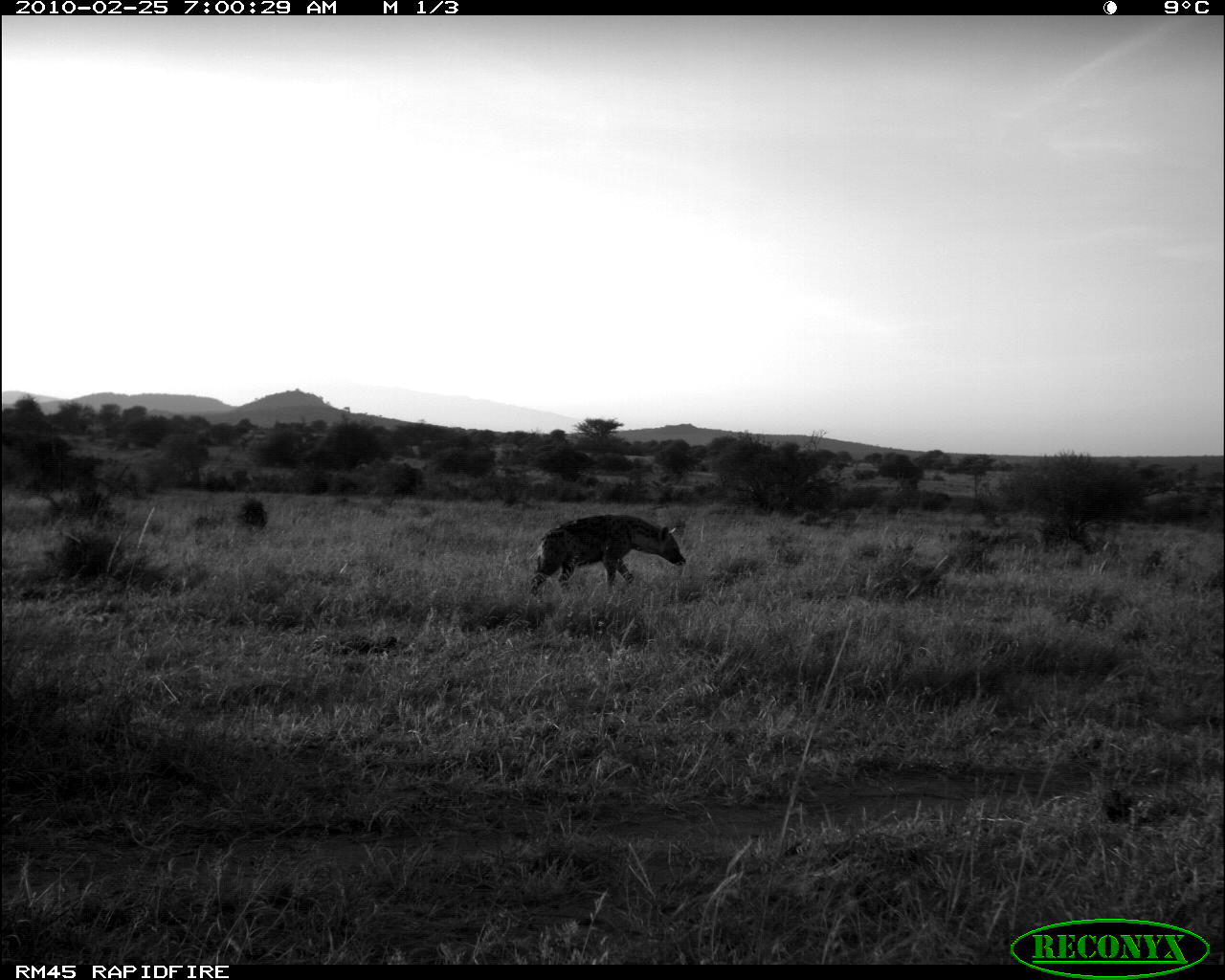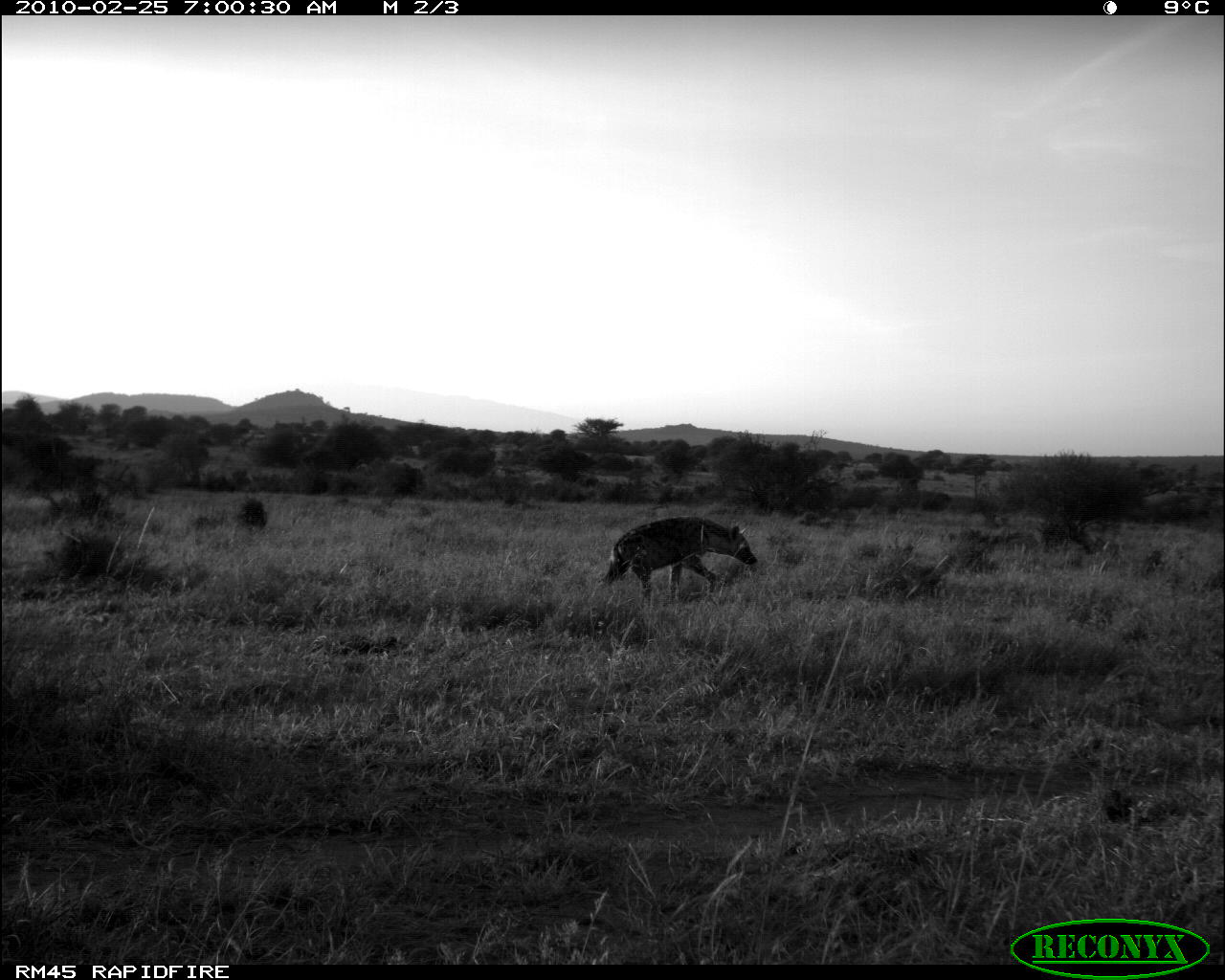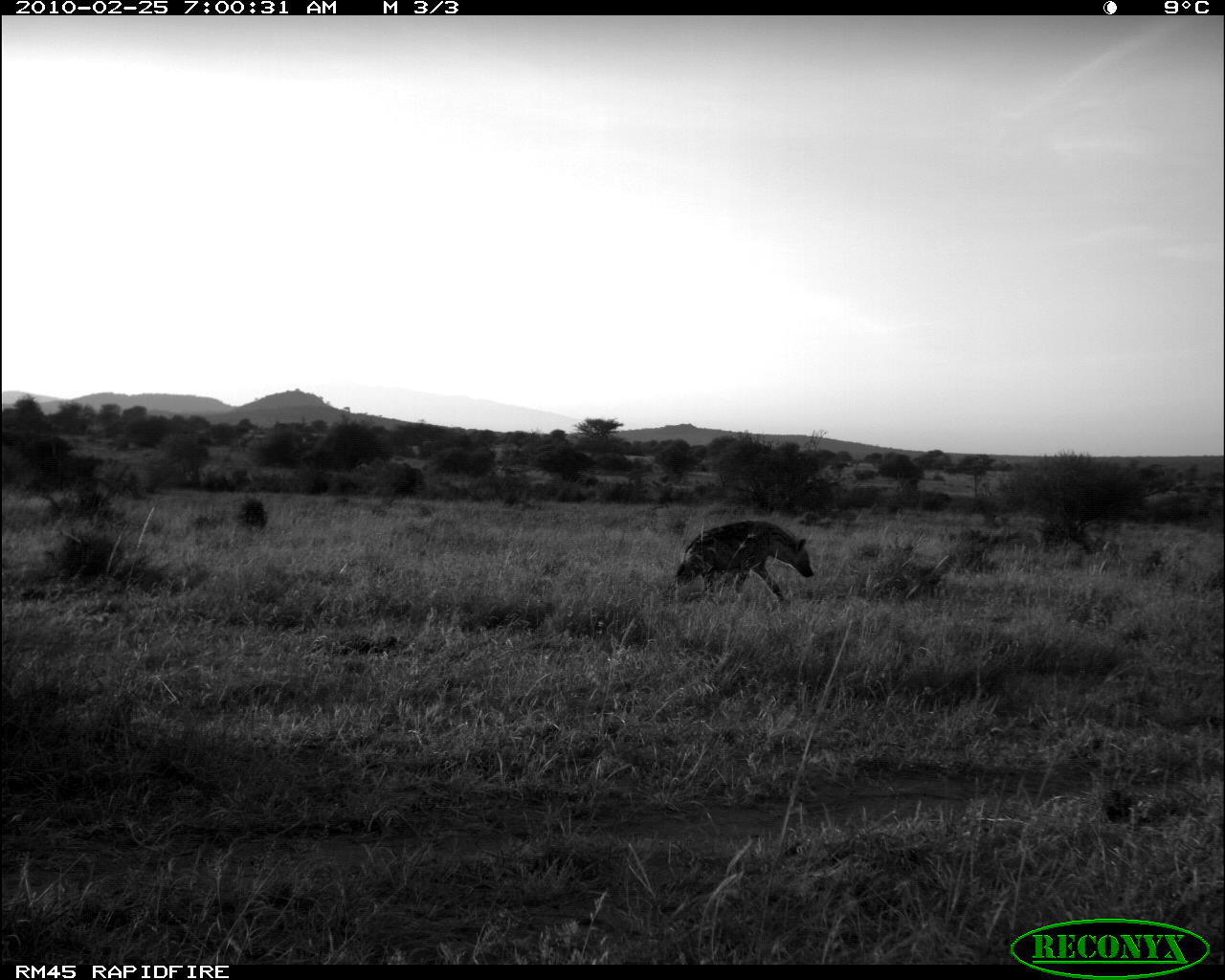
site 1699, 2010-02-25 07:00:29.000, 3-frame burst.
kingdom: Animalia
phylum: Chordata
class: Mammalia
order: Carnivora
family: Hyaenidae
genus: Crocuta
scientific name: Crocuta crocuta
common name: spotted hyena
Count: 1.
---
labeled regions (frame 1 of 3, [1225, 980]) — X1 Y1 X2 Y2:
crocuta crocuta: 527 514 686 603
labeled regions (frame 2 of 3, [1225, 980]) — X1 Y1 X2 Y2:
crocuta crocuta: 597 516 758 608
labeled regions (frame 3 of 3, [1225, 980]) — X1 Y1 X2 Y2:
crocuta crocuta: 675 520 814 604